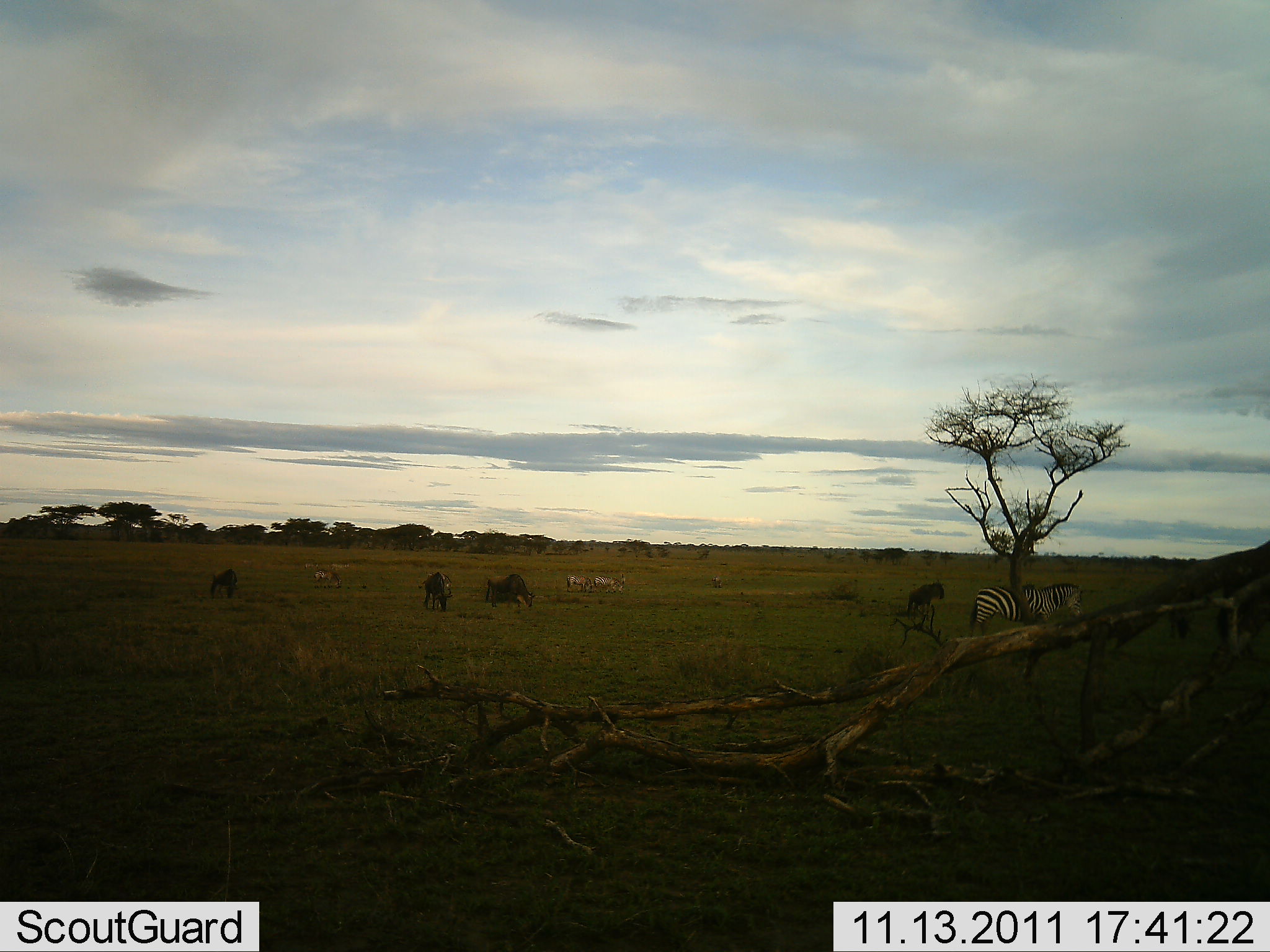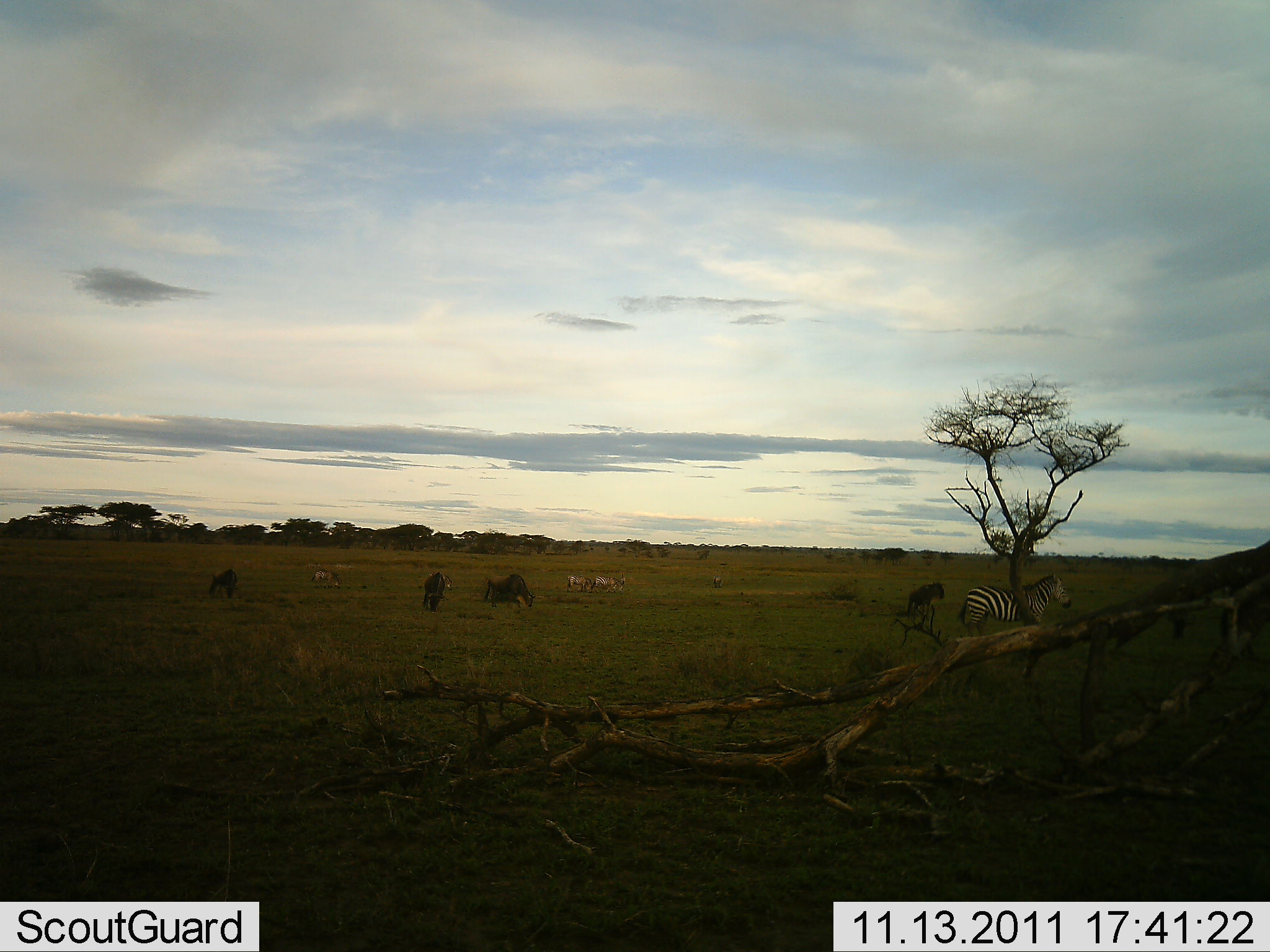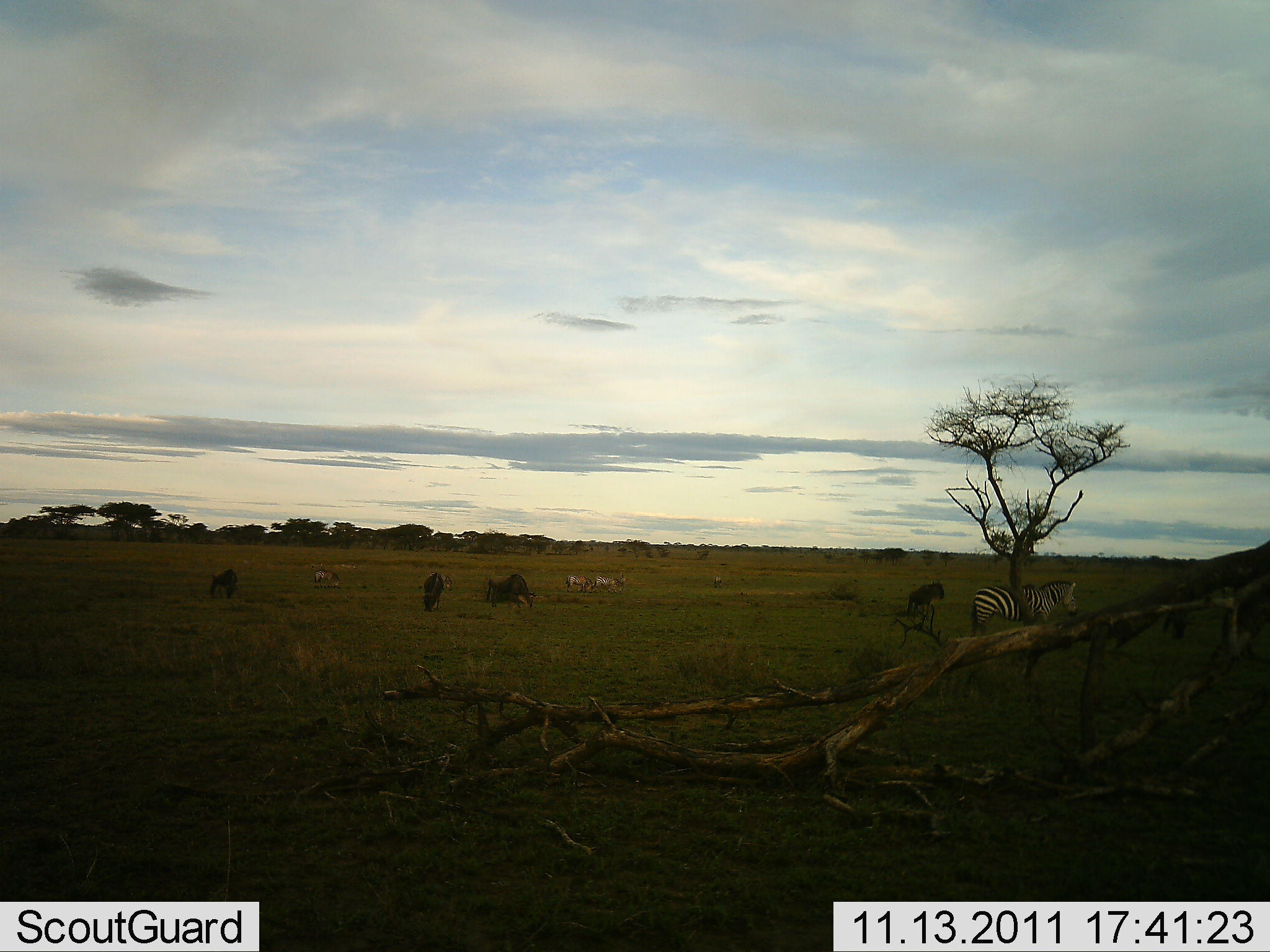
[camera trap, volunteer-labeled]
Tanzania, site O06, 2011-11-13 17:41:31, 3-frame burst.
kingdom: Animalia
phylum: Chordata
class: Mammalia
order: Artiodactyla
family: Bovidae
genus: Connochaetes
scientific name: Connochaetes taurinus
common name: blue wildebeest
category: wildebeest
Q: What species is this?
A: Wildebeest (blue wildebeest) (Connochaetes taurinus).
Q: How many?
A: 4.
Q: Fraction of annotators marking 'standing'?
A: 69%.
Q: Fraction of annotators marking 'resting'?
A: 8%.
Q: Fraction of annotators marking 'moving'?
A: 8%.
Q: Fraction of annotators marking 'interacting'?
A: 0%.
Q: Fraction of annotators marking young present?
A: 0%.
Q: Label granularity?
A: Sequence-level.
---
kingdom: Animalia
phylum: Chordata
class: Mammalia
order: Perissodactyla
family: Equidae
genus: Equus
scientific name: Equus quagga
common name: plains zebra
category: zebra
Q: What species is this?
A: Zebra (plains zebra) (Equus quagga).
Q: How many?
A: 4.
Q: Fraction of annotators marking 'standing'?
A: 93%.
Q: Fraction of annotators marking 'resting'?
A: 0%.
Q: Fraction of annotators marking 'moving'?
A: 7%.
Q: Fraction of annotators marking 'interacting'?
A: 0%.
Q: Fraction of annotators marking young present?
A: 0%.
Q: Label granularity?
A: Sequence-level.